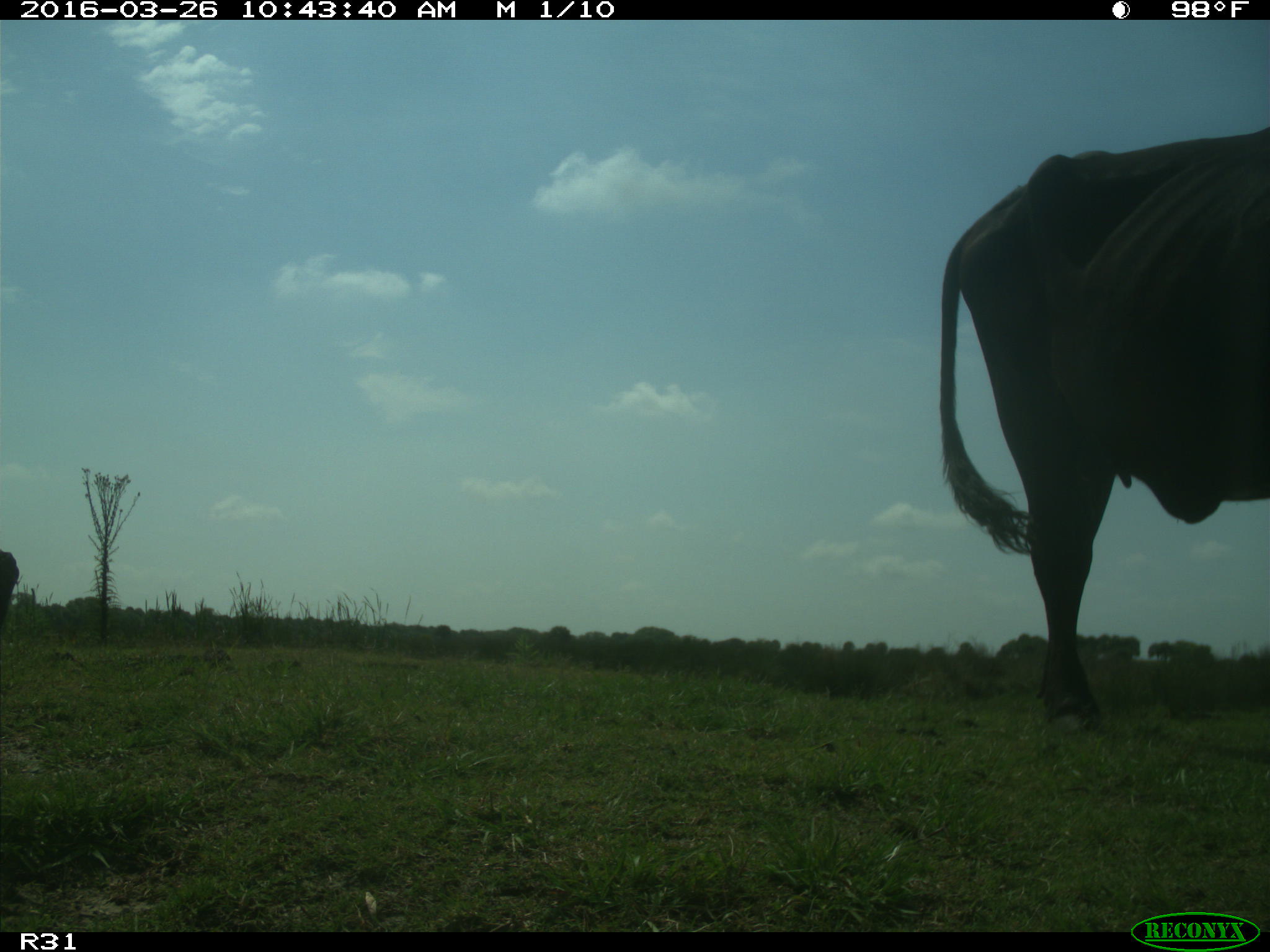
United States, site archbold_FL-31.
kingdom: Animalia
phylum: Chordata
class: Mammalia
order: Artiodactyla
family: Bovidae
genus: Bos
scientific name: Bos taurus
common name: domestic cow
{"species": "Bos taurus (domestic cow)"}